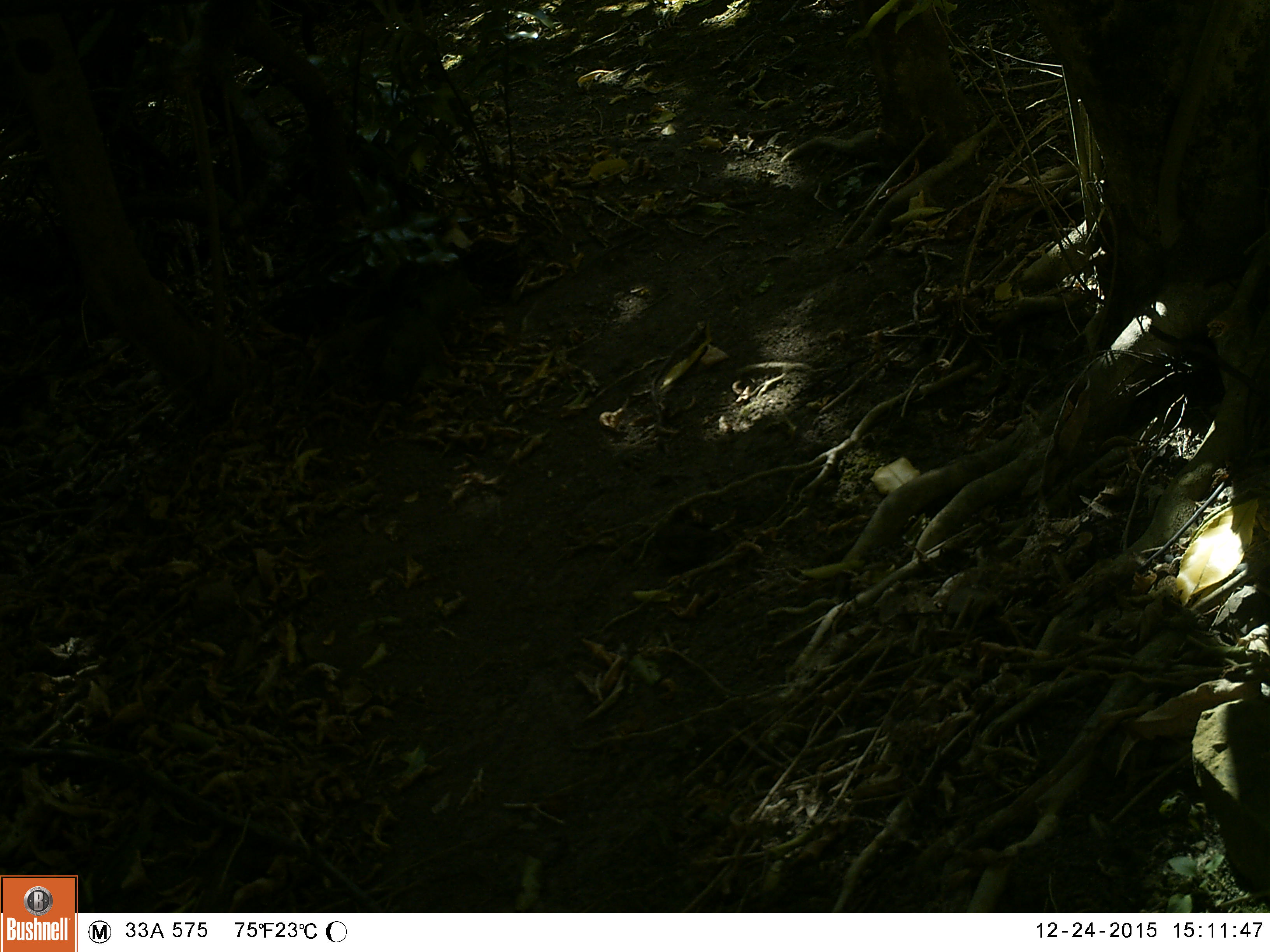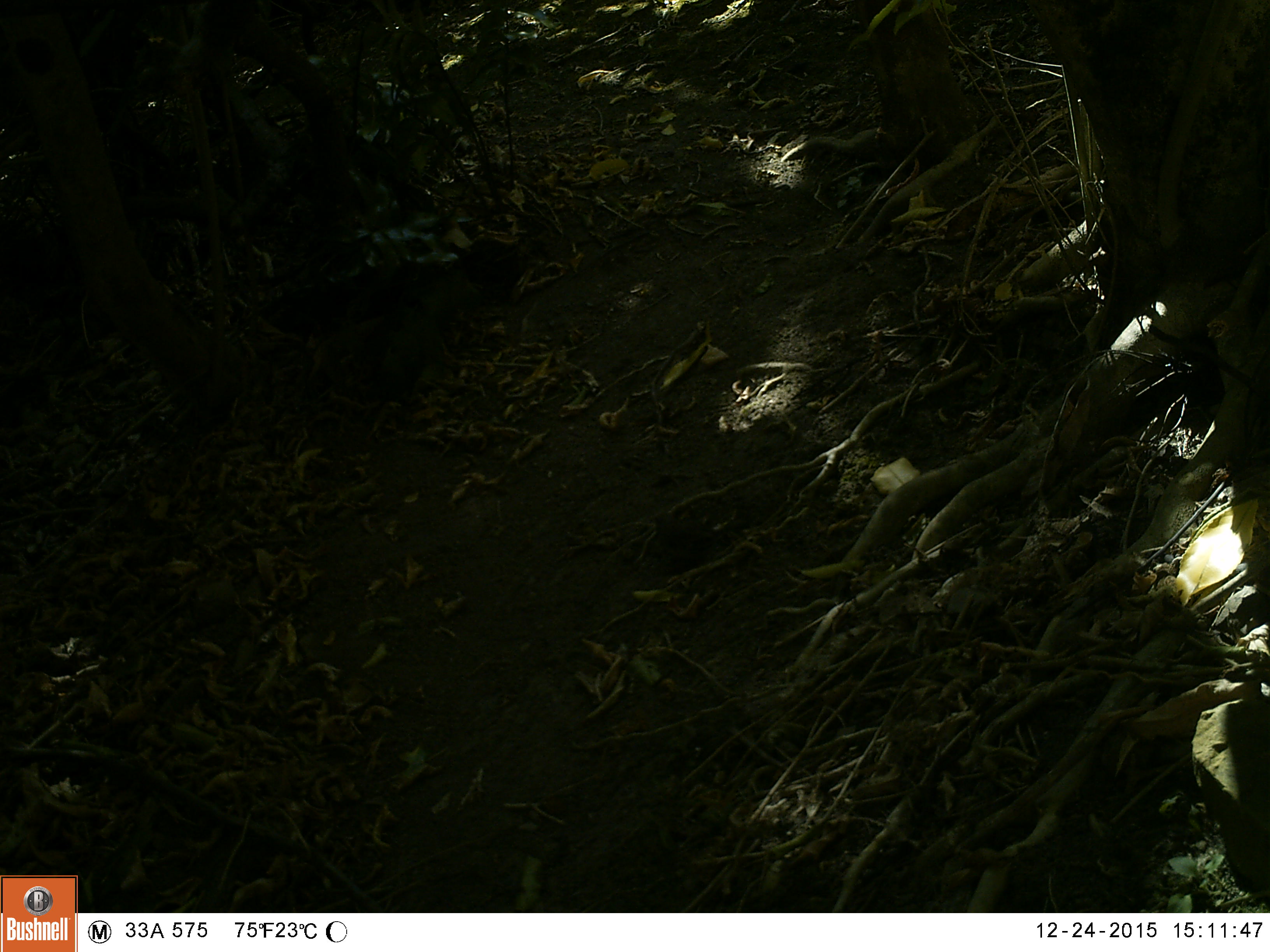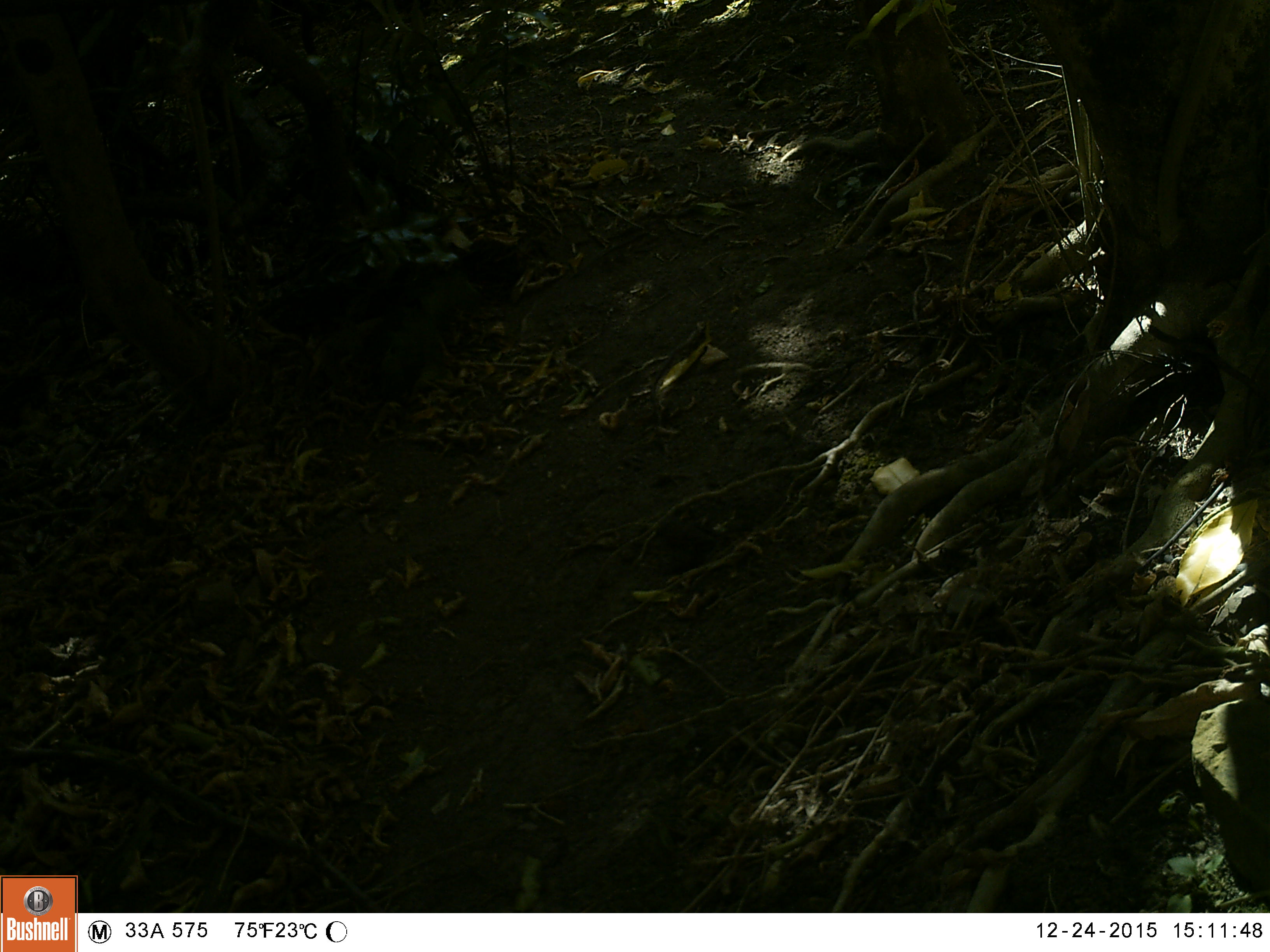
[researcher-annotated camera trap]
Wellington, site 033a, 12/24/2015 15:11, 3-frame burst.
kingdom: Animalia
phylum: Chordata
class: Aves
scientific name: Aves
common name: bird